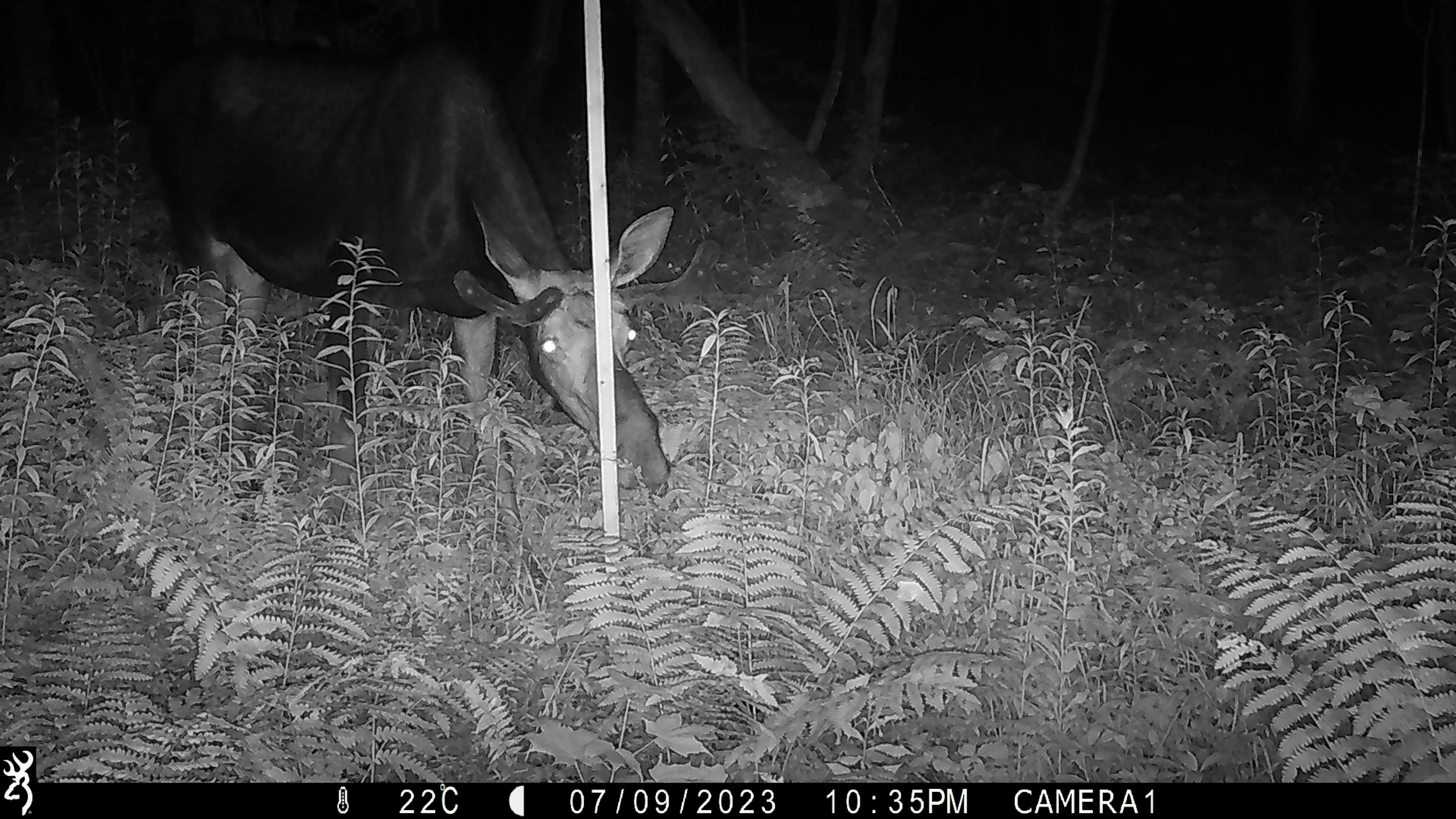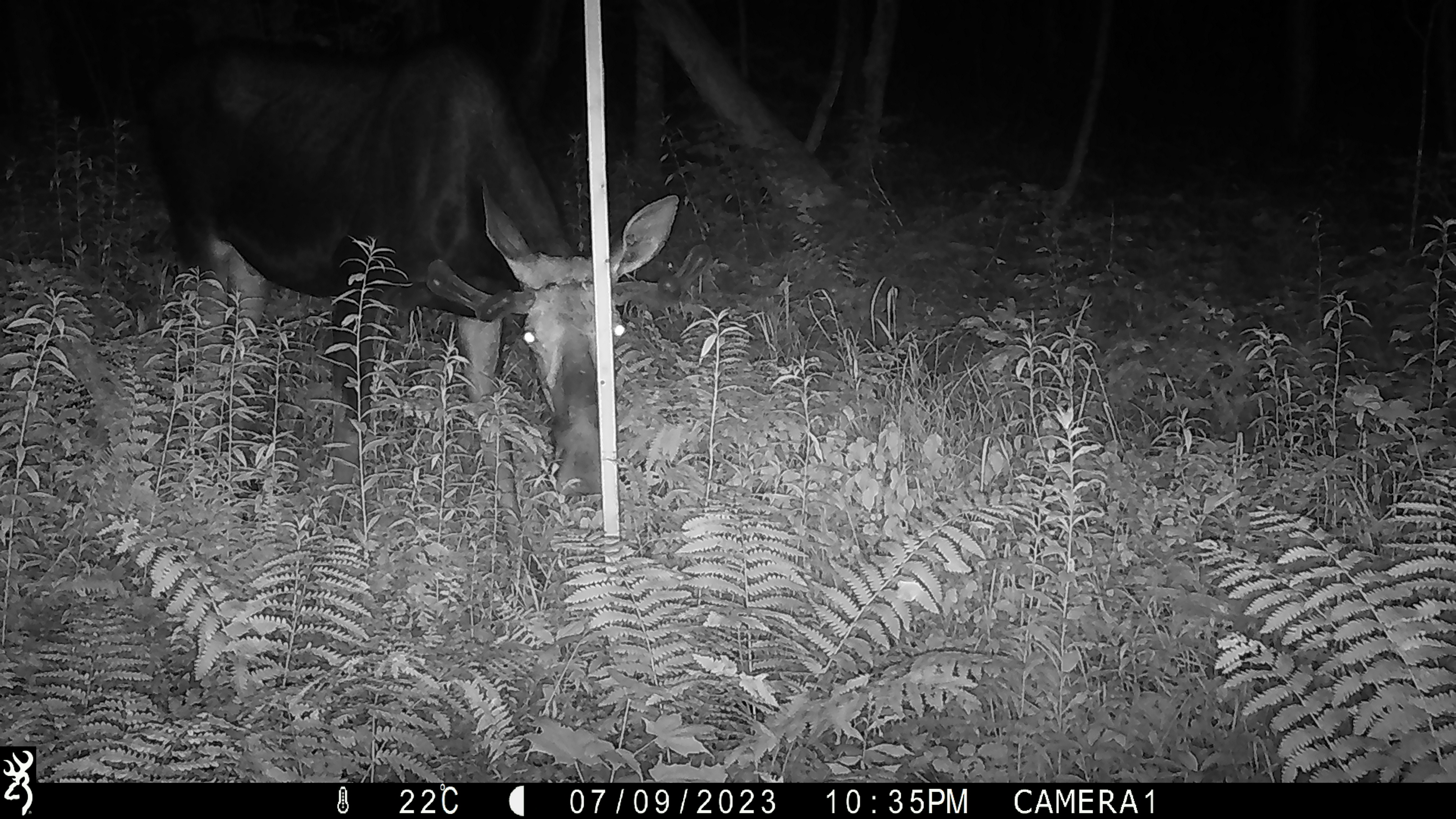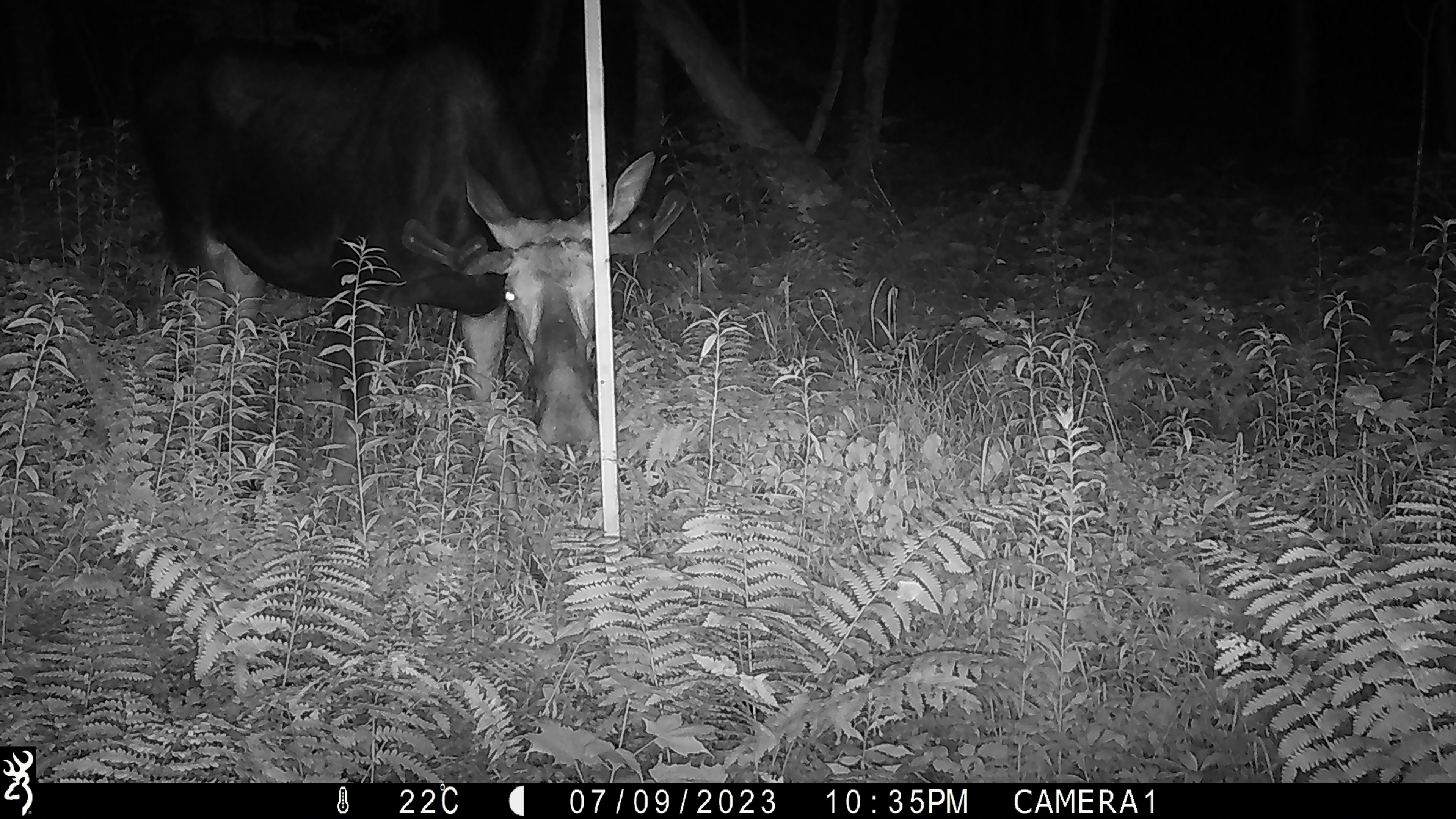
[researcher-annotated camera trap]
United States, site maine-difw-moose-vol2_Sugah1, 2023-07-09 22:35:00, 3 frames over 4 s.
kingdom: Animalia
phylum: Chordata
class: Mammalia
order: Artiodactyla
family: Cervidae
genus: Alces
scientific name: Alces alces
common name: moose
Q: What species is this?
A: Moose (Alces alces).